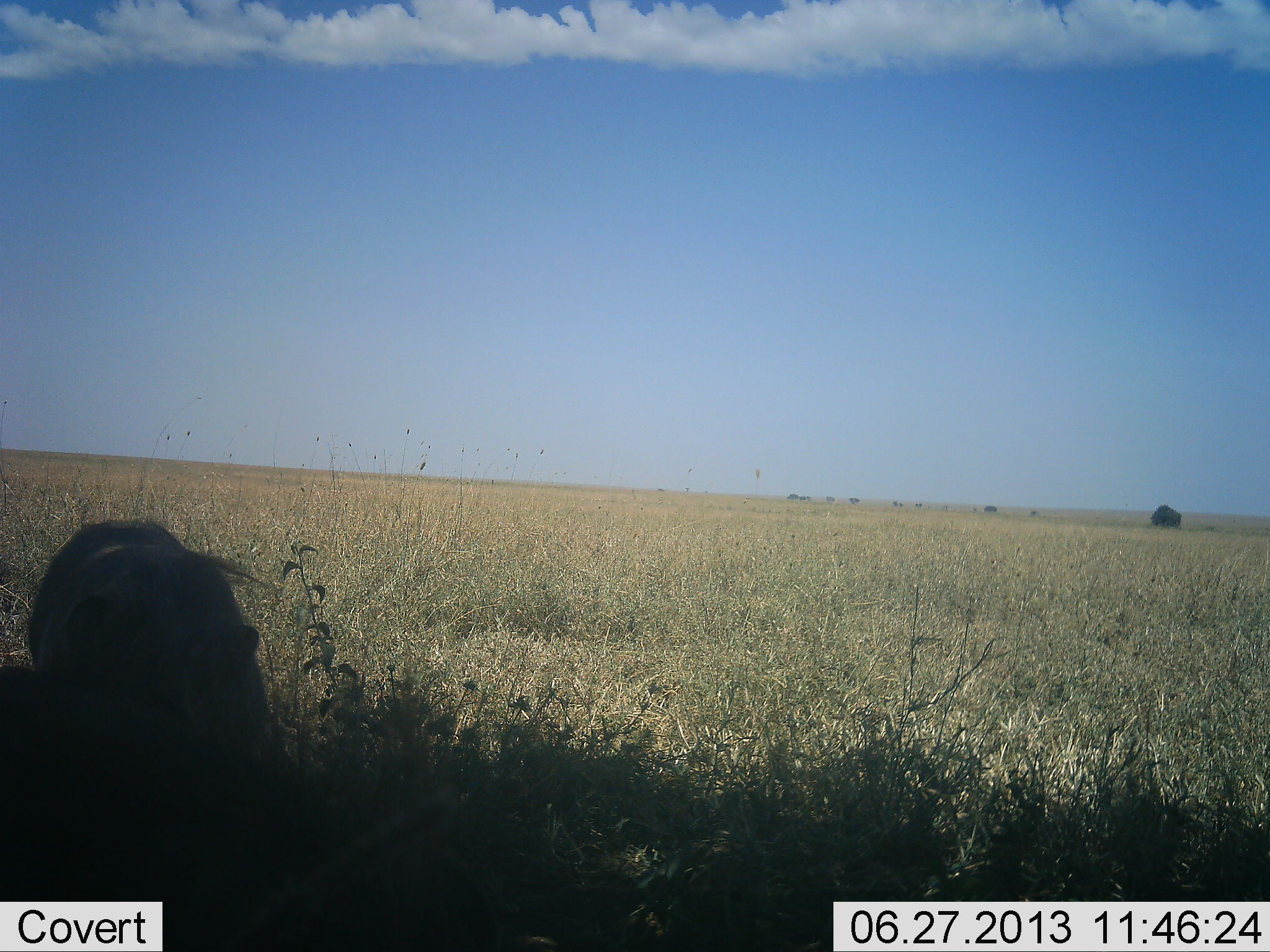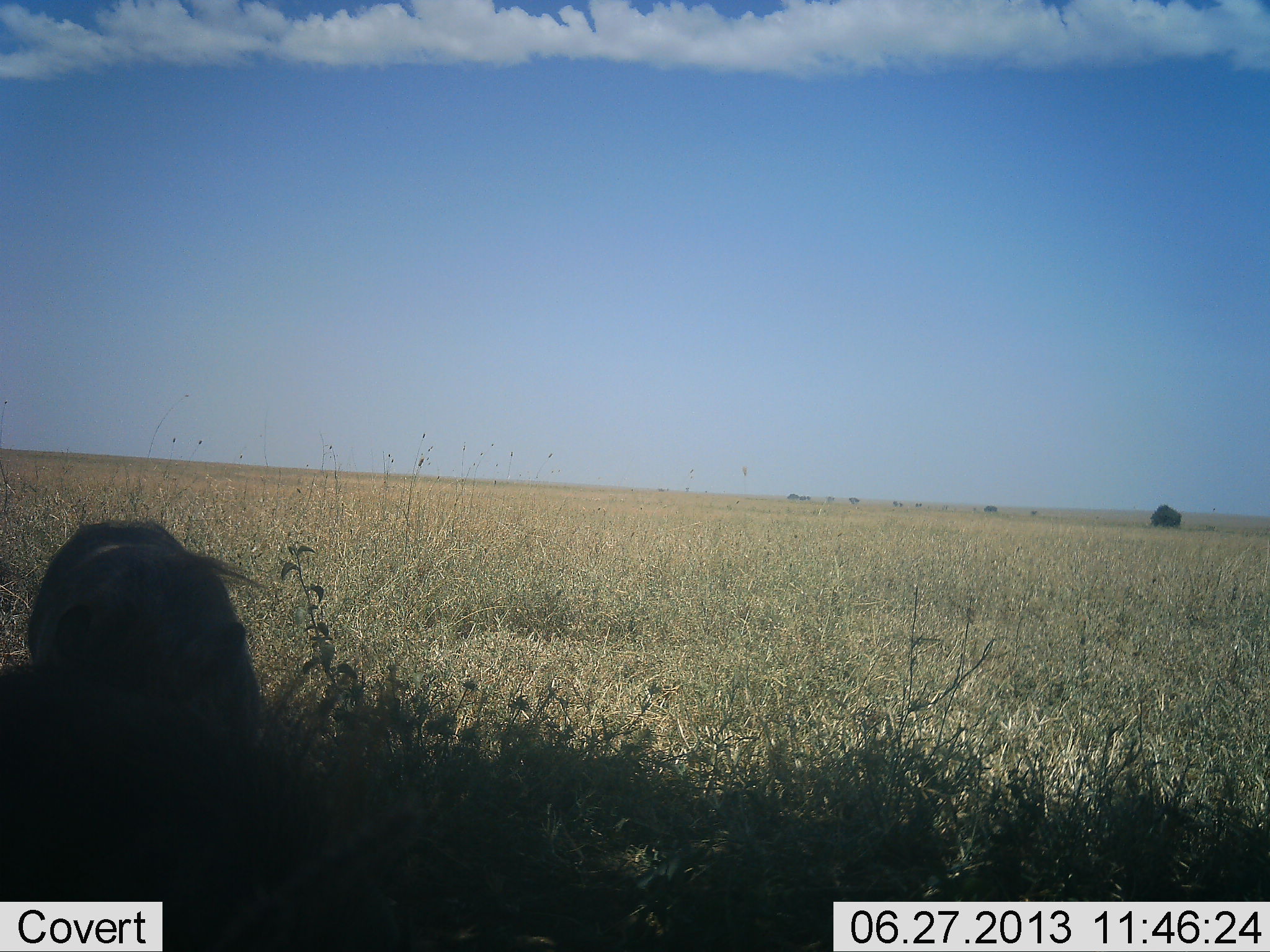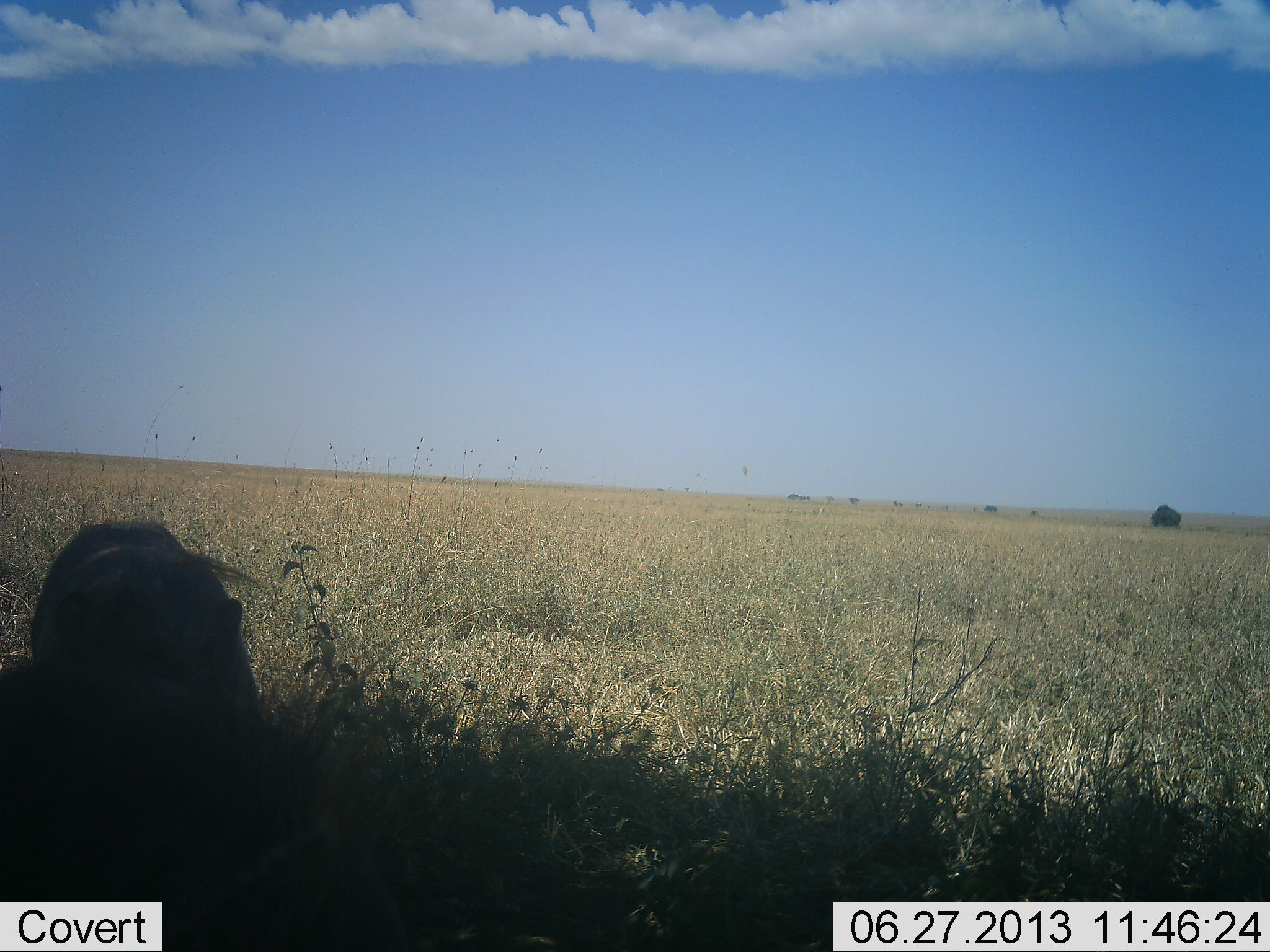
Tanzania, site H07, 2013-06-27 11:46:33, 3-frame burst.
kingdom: Animalia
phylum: Chordata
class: Mammalia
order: Artiodactyla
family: Suidae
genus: Phacochoerus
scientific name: Phacochoerus africanus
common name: warthog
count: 1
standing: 25%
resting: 0%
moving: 0%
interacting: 12%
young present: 0%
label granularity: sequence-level